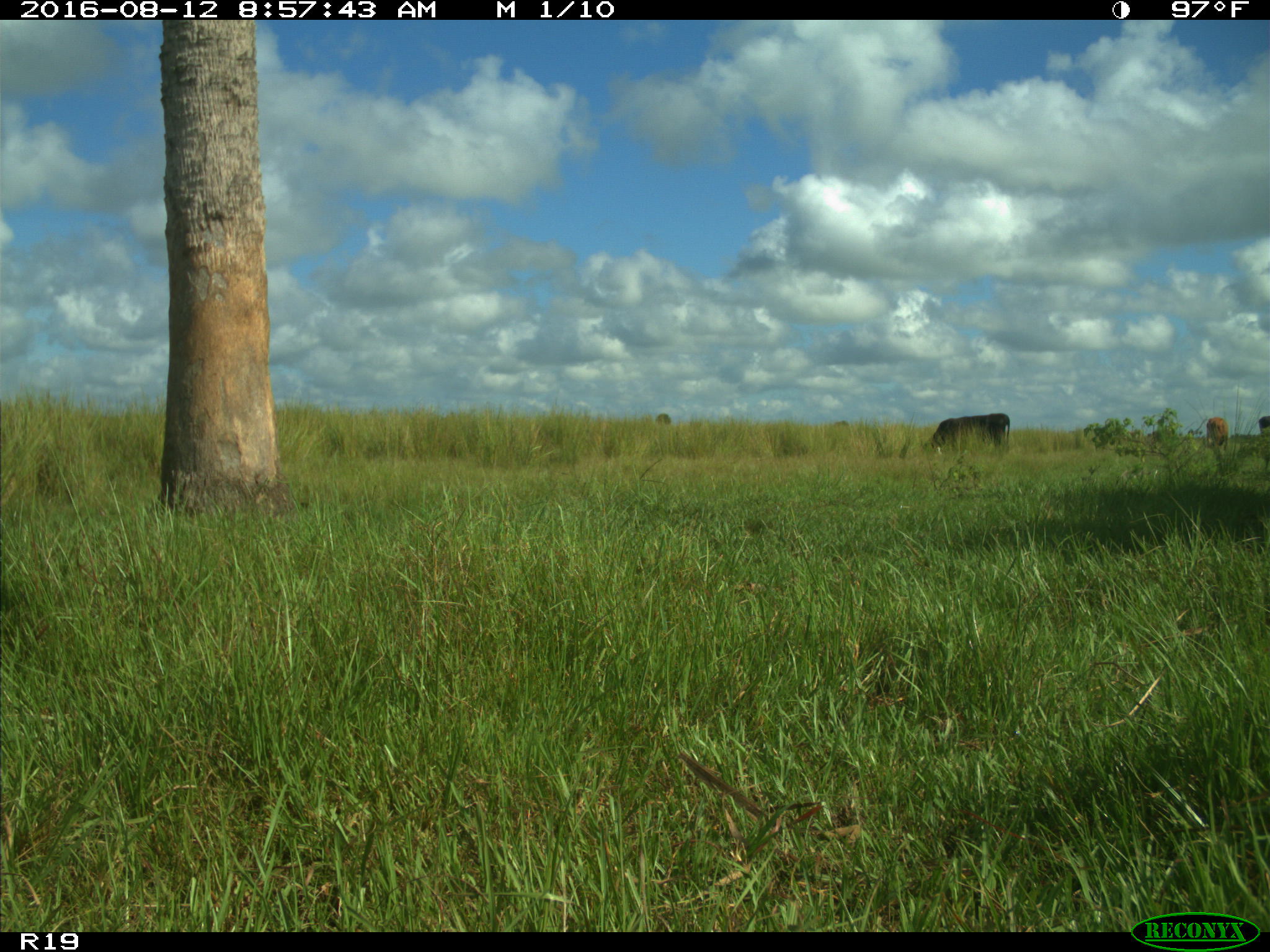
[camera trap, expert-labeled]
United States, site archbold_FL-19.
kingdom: Animalia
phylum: Chordata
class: Mammalia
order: Artiodactyla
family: Bovidae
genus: Bos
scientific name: Bos taurus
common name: domestic cow